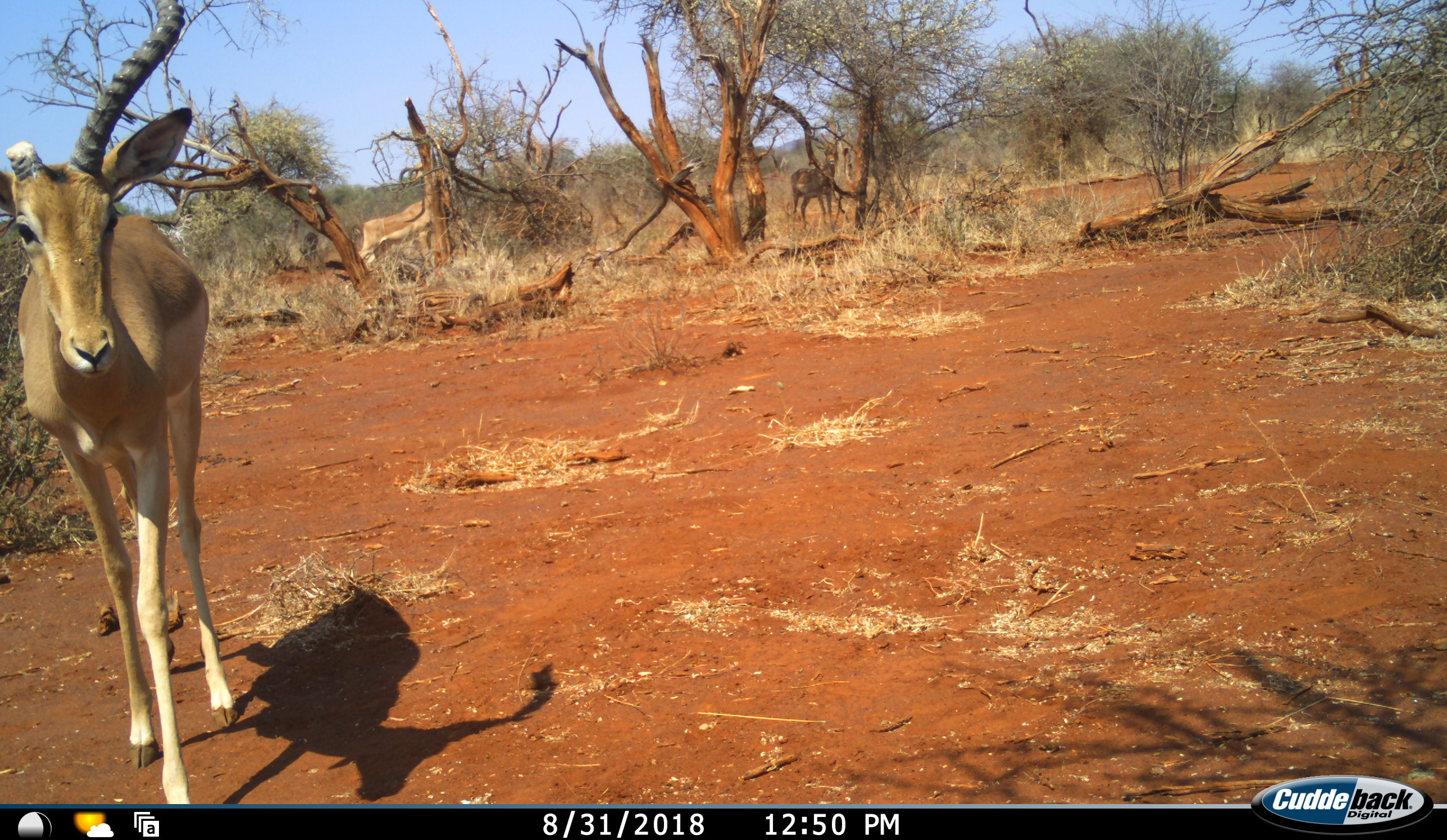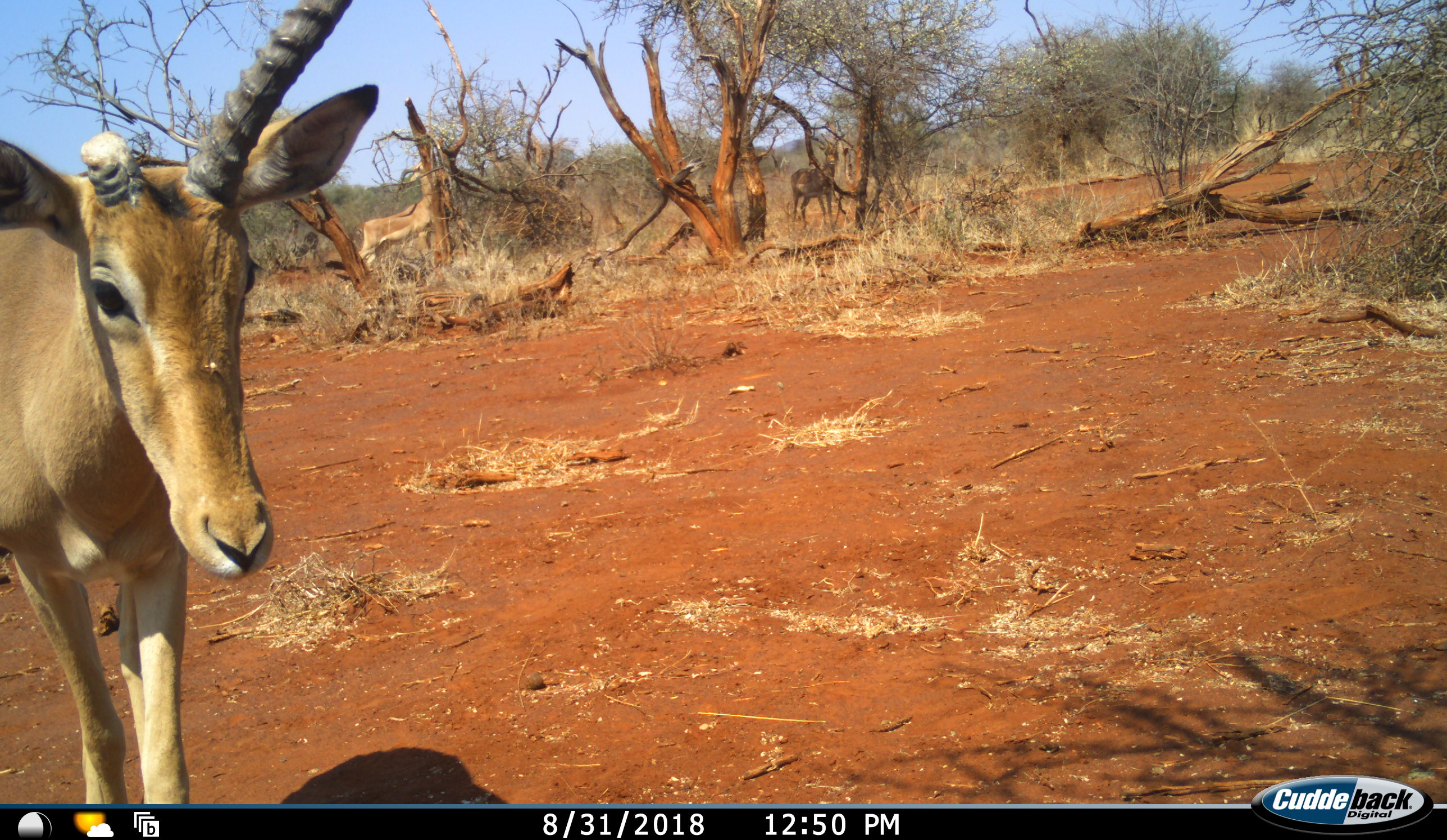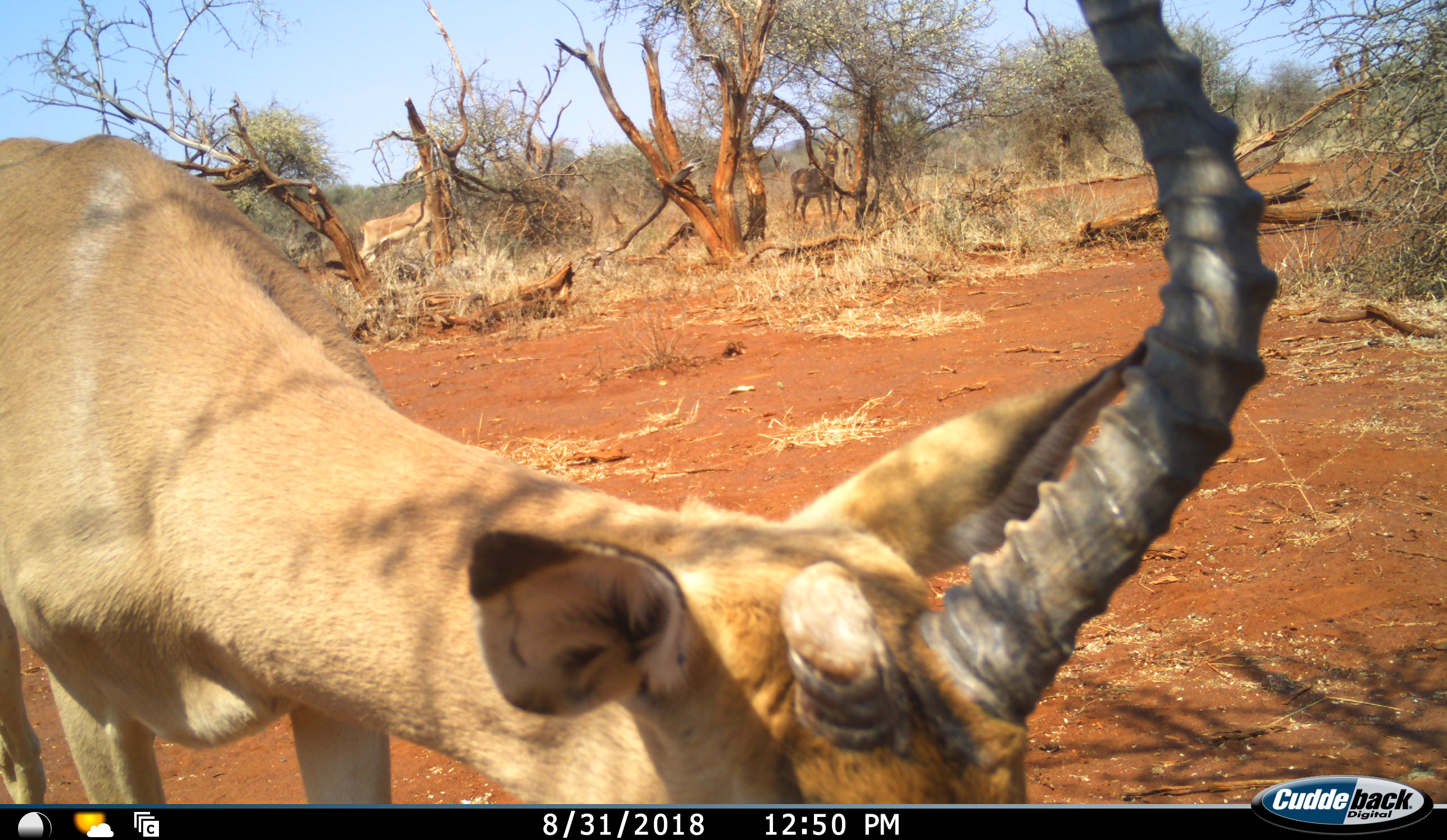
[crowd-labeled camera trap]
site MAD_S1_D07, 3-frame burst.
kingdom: Animalia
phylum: Chordata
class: Mammalia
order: Artiodactyla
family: Bovidae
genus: Aepyceros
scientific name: Aepyceros melampus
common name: impala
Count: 3.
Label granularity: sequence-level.